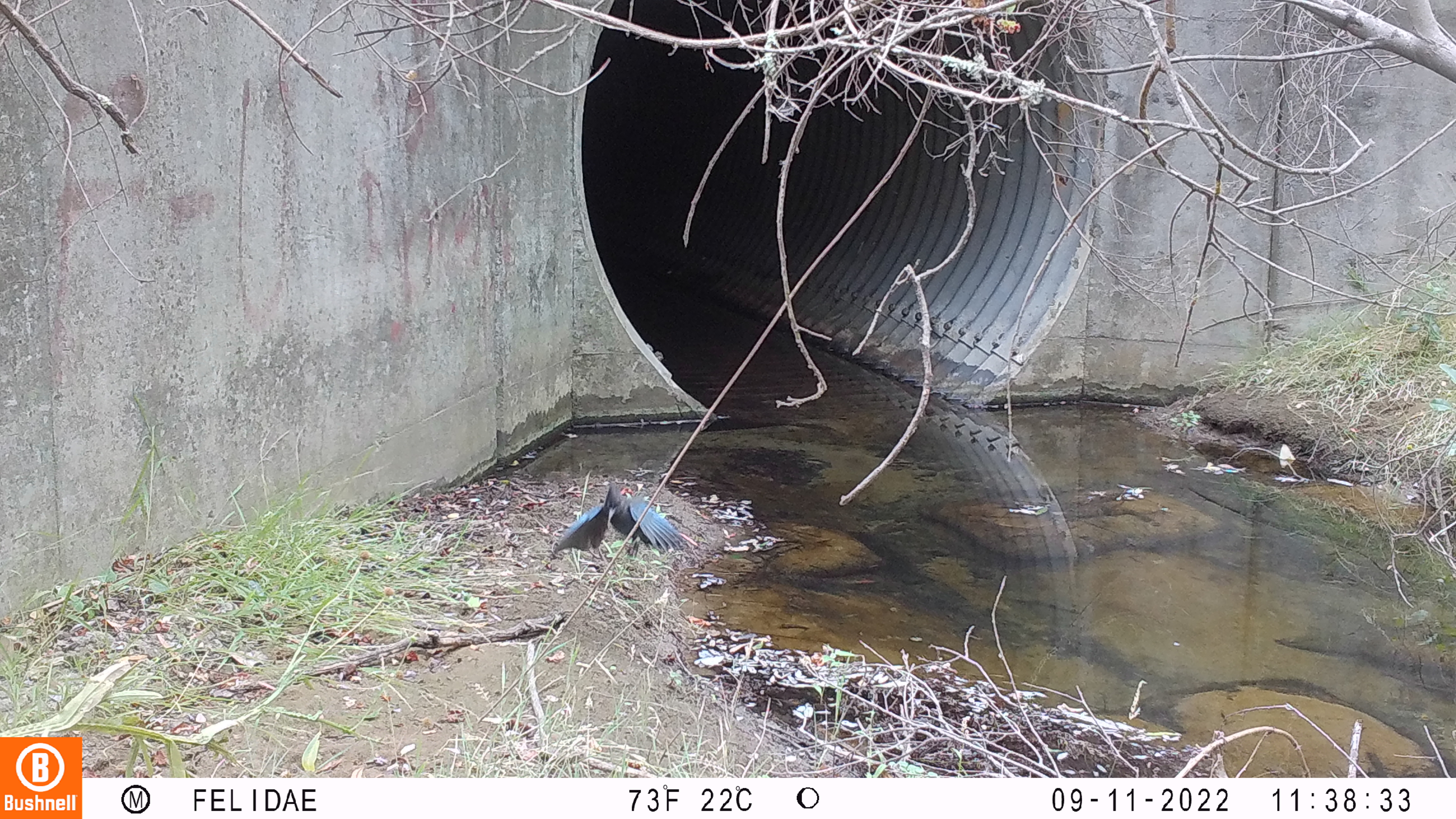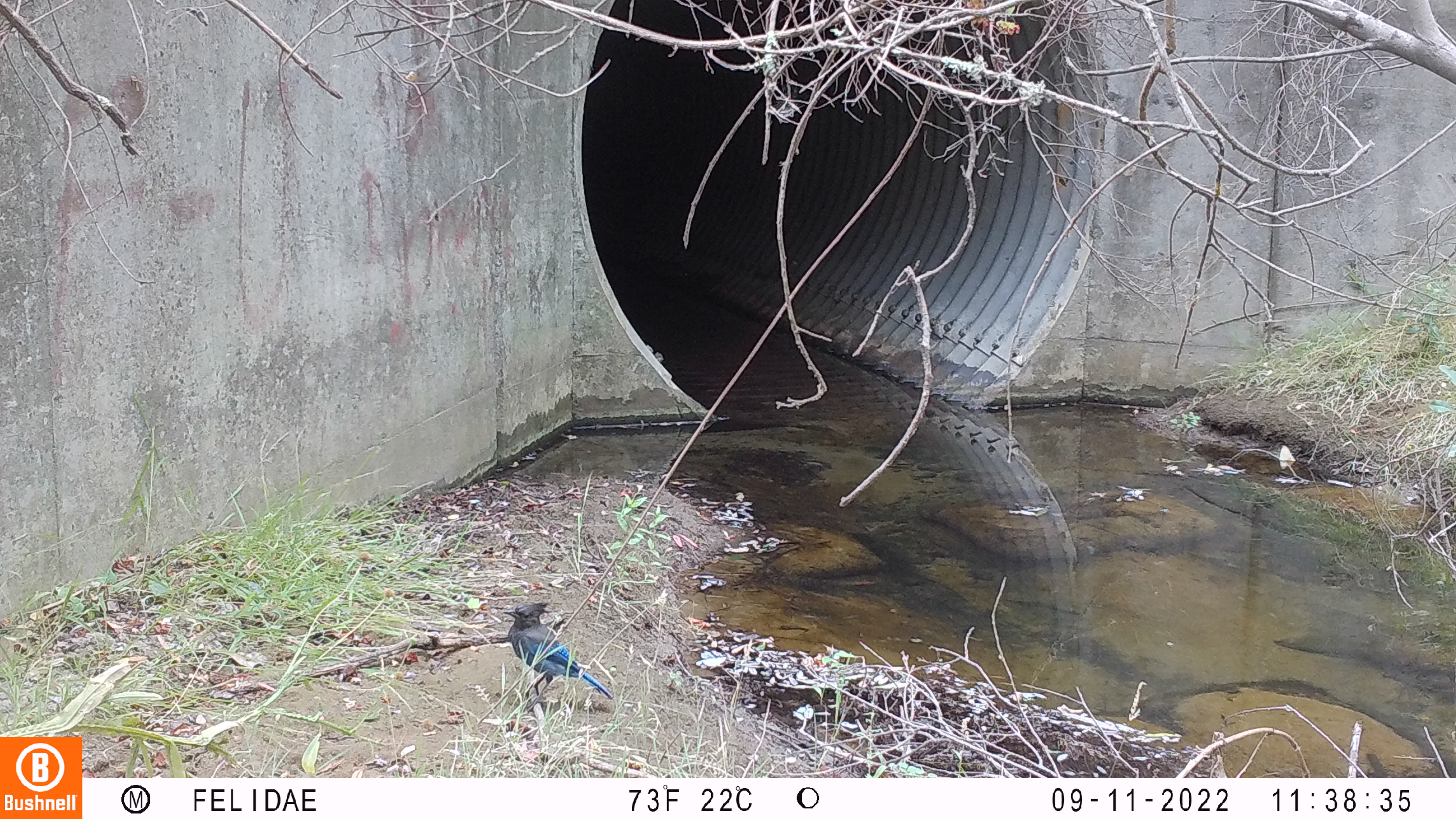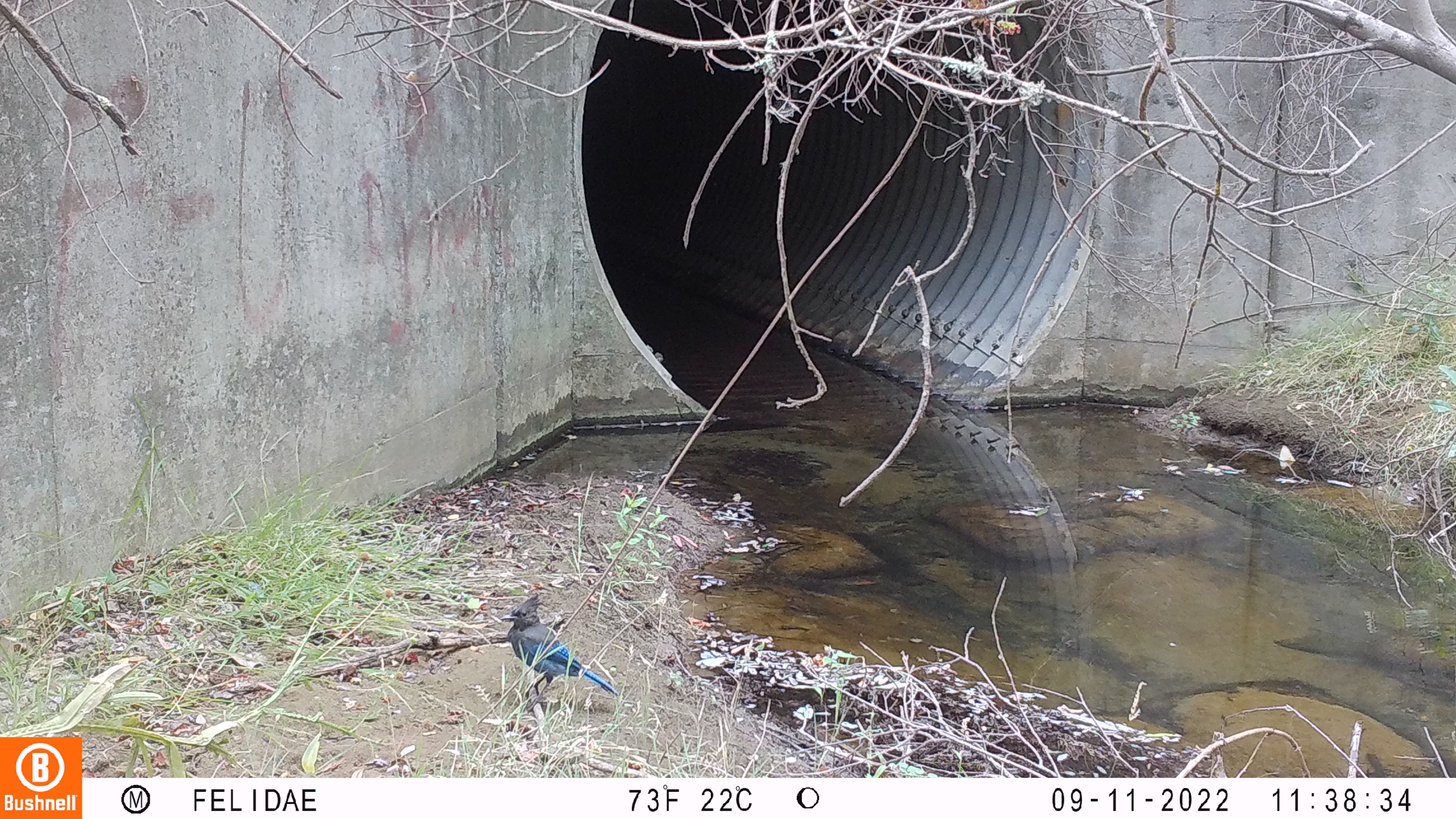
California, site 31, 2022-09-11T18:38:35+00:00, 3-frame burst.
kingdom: Animalia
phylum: Chordata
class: Aves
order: Passeriformes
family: Corvidae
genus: Cyanocitta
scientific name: Cyanocitta stelleri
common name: steller's jay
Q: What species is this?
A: Steller's jay (Cyanocitta stelleri).